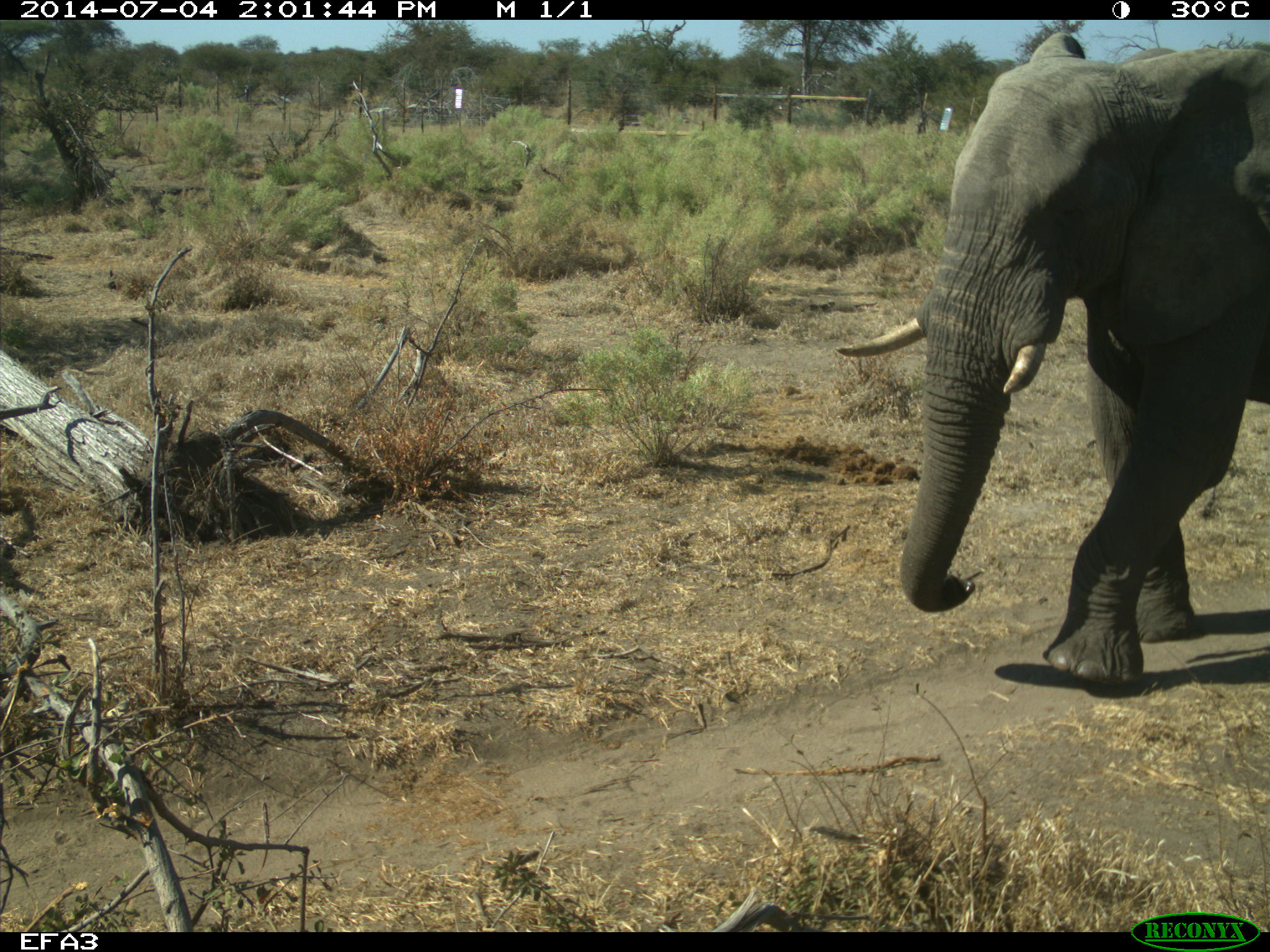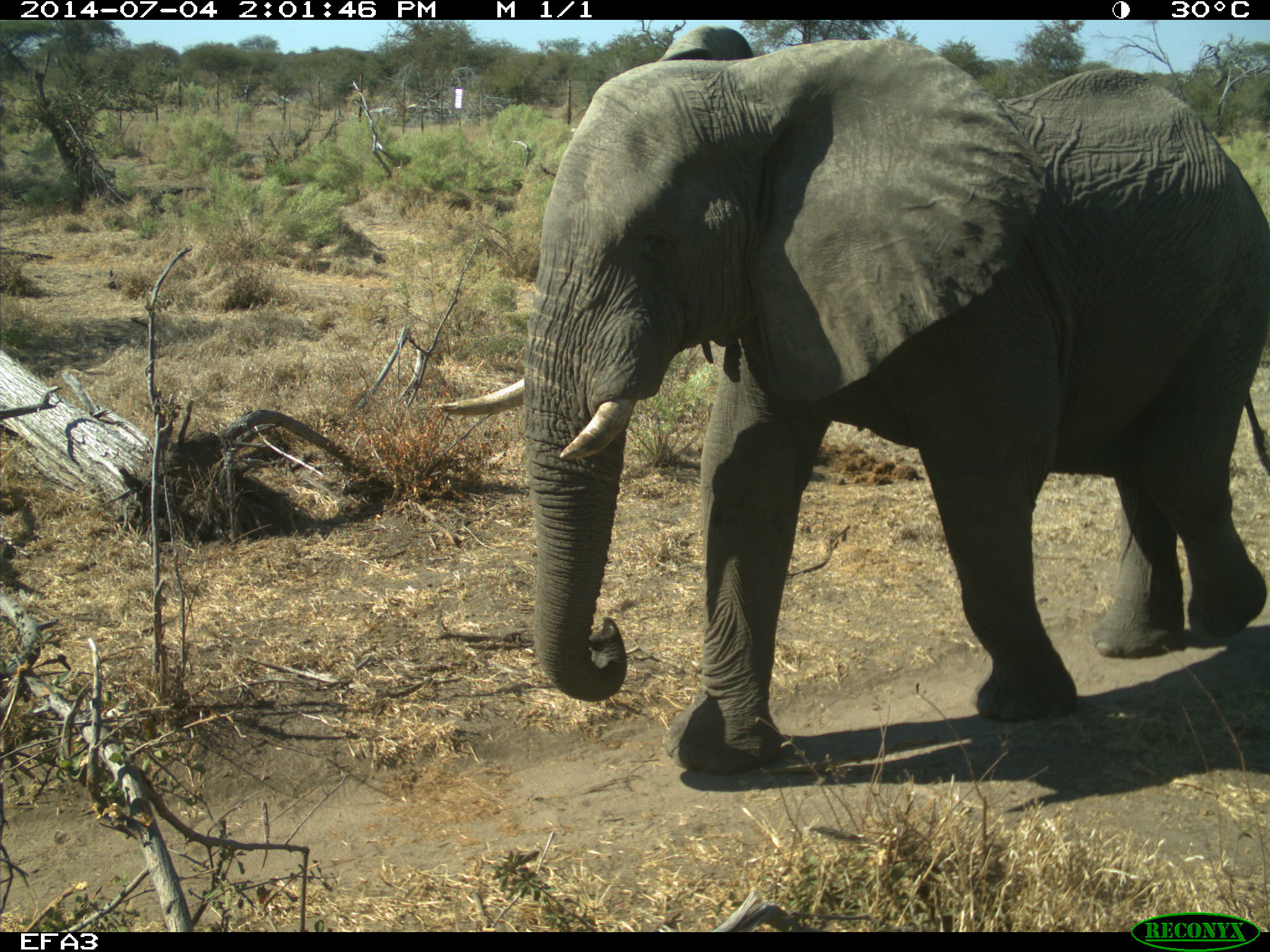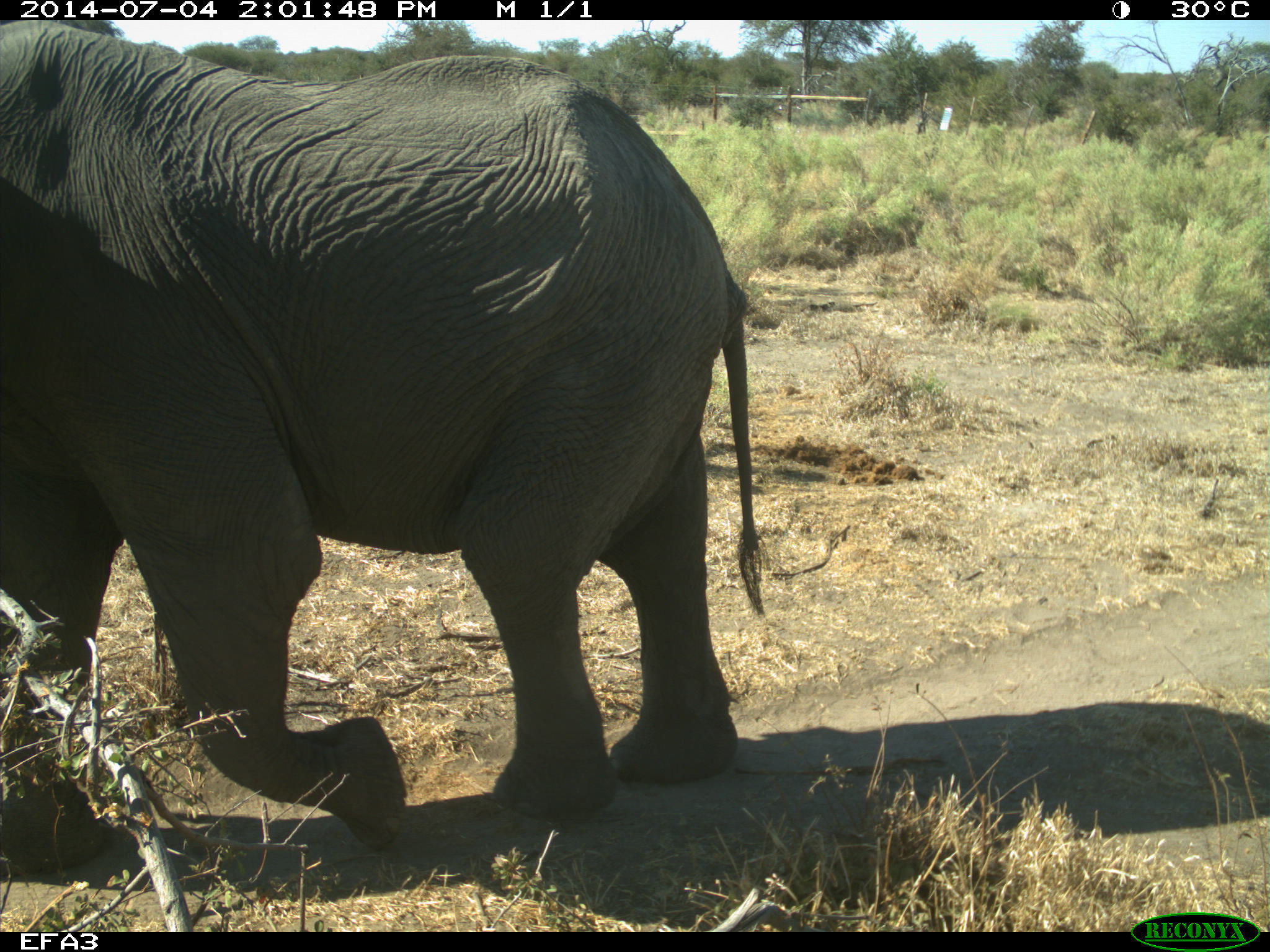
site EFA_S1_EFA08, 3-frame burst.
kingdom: Animalia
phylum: Chordata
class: Mammalia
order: Proboscidea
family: Elephantidae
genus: Loxodonta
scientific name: Loxodonta africana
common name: african bush elephant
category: elephant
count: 1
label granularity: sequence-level